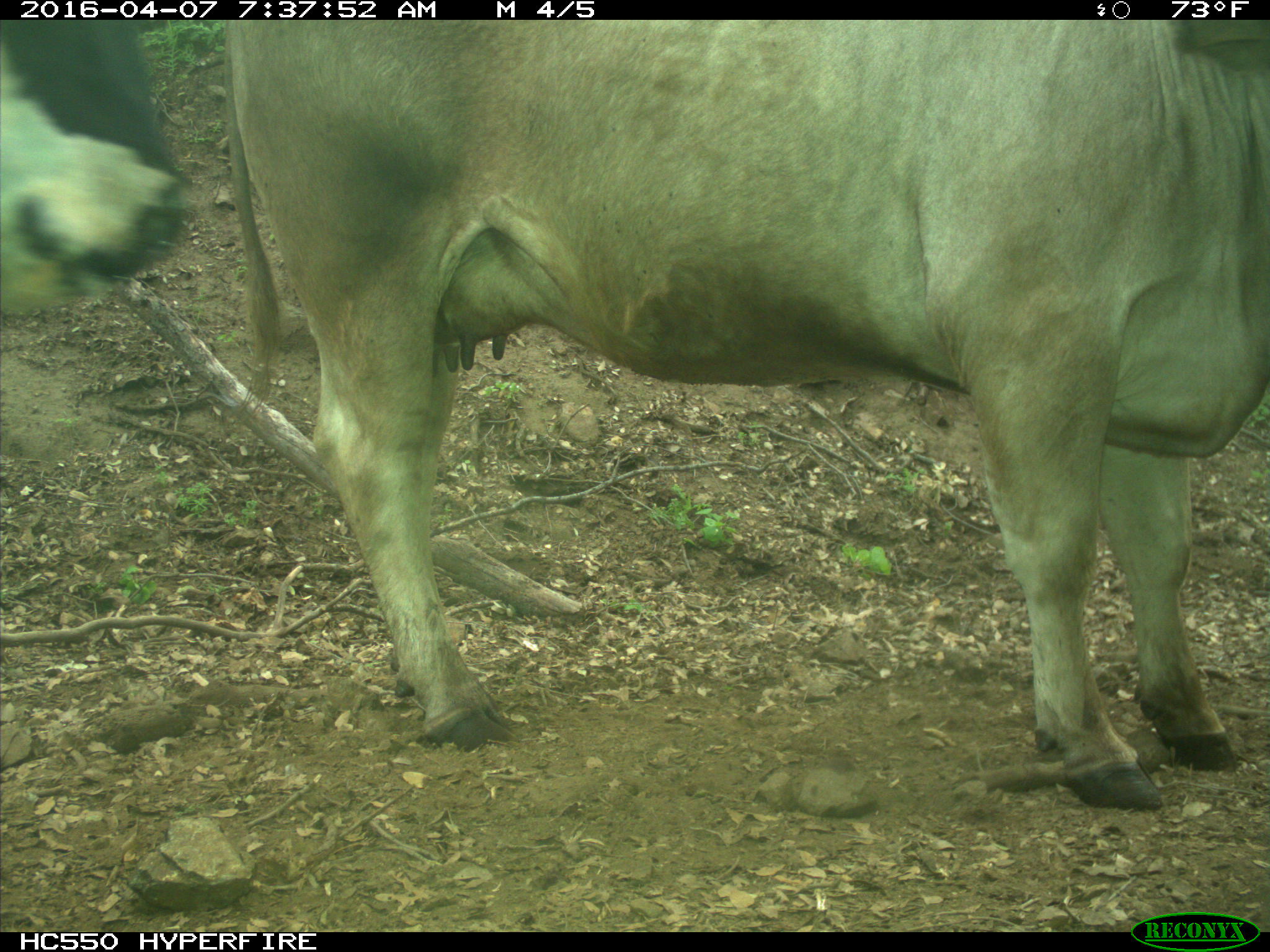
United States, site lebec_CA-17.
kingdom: Animalia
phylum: Chordata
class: Mammalia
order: Artiodactyla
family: Bovidae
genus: Bos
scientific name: Bos taurus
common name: domestic cow